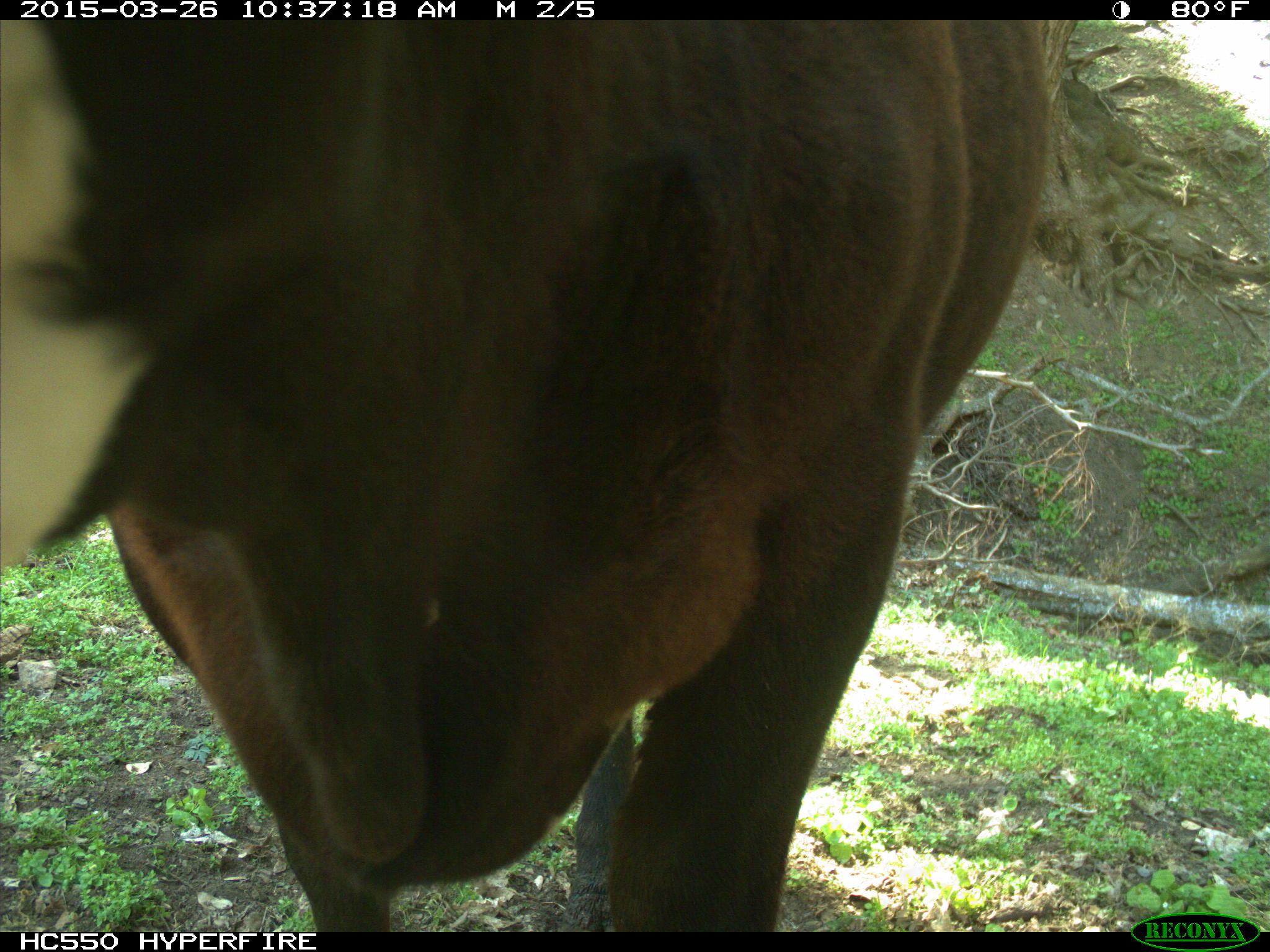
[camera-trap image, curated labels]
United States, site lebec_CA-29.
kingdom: Animalia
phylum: Chordata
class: Mammalia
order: Artiodactyla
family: Bovidae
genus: Bos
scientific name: Bos taurus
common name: domestic cow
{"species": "Bos taurus (domestic cow)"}